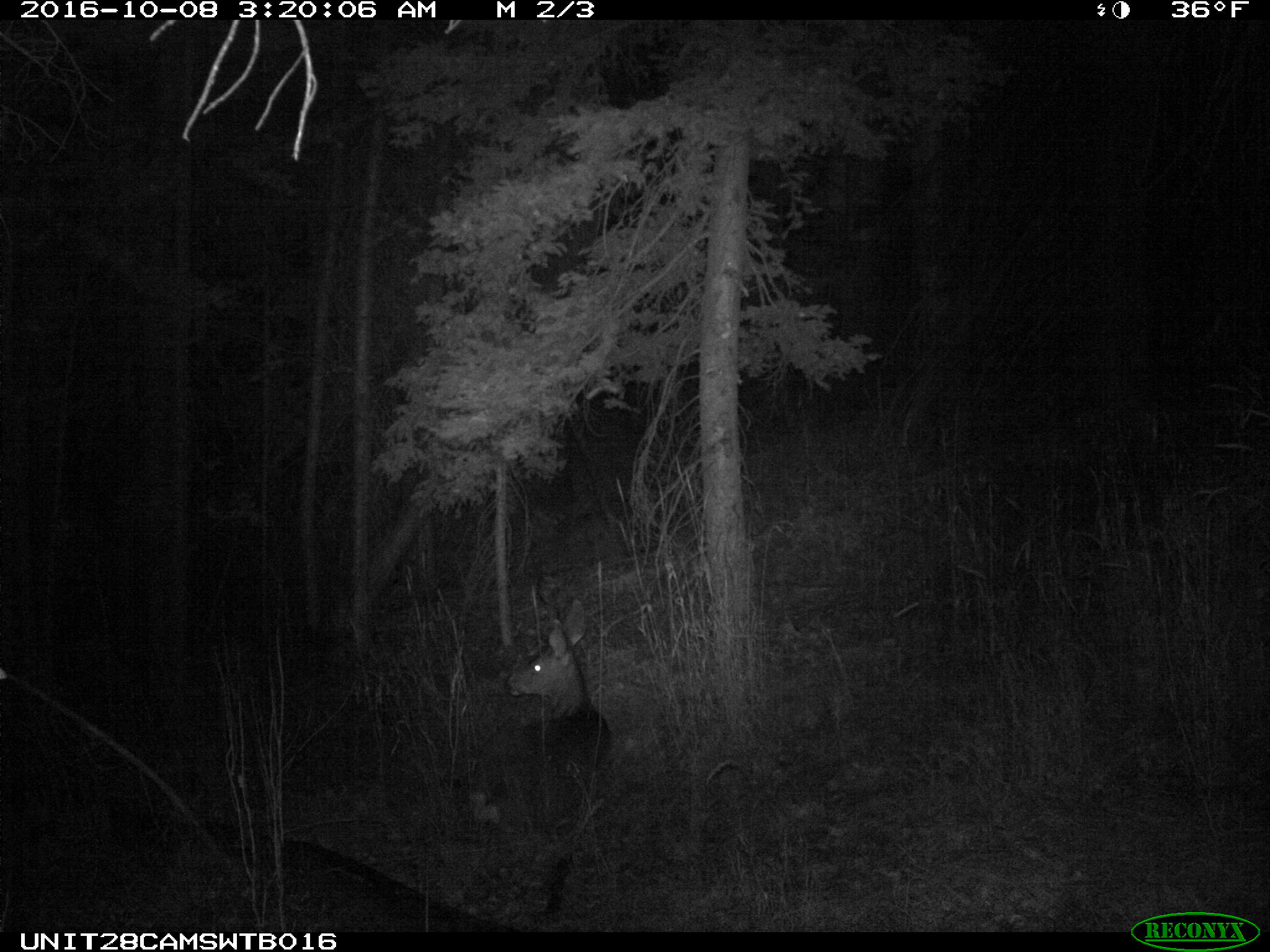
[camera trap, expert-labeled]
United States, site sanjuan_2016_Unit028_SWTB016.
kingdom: Animalia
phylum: Chordata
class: Mammalia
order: Artiodactyla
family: Cervidae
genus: Odocoileus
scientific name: Odocoileus hemionus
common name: mule deer